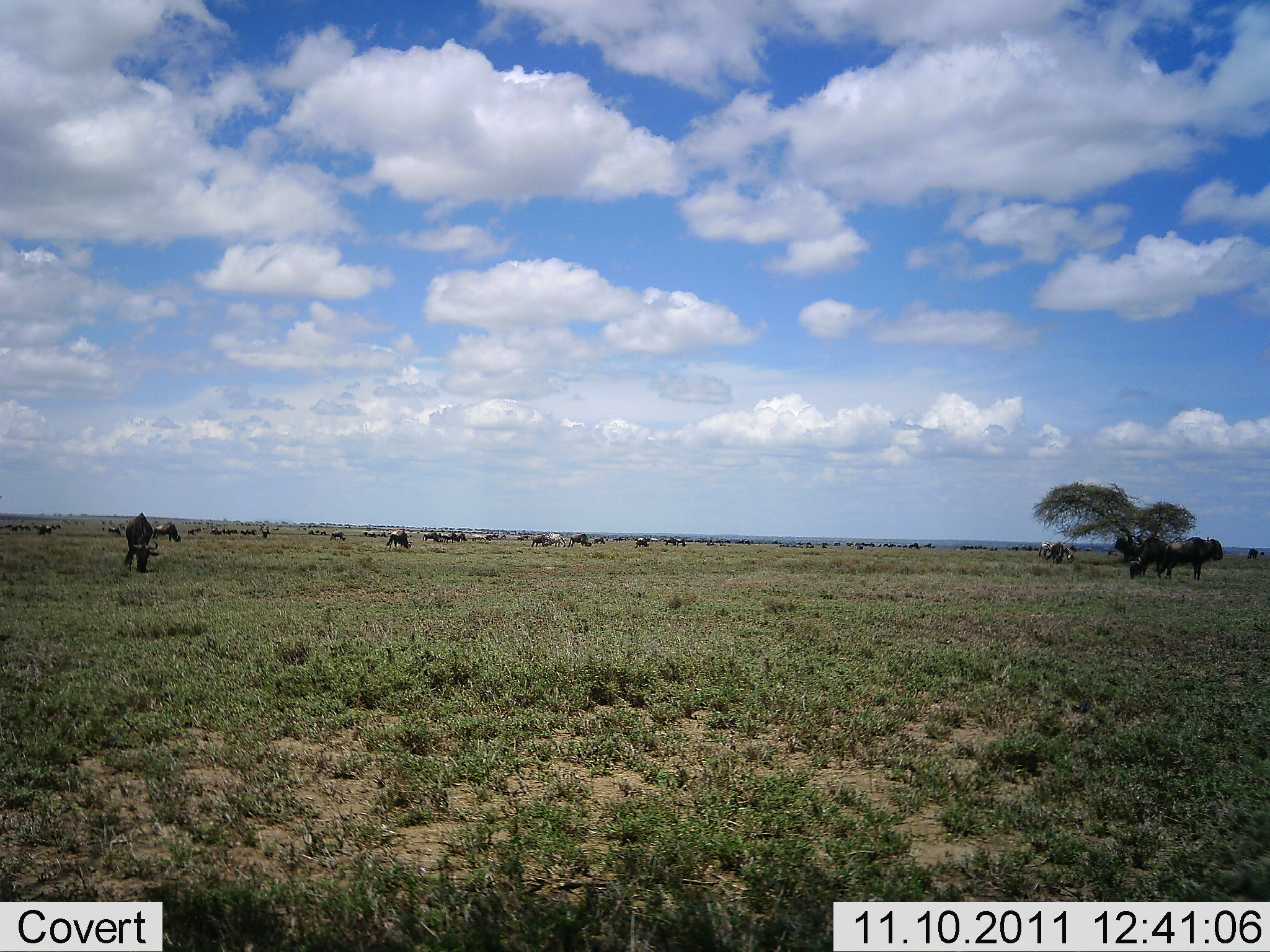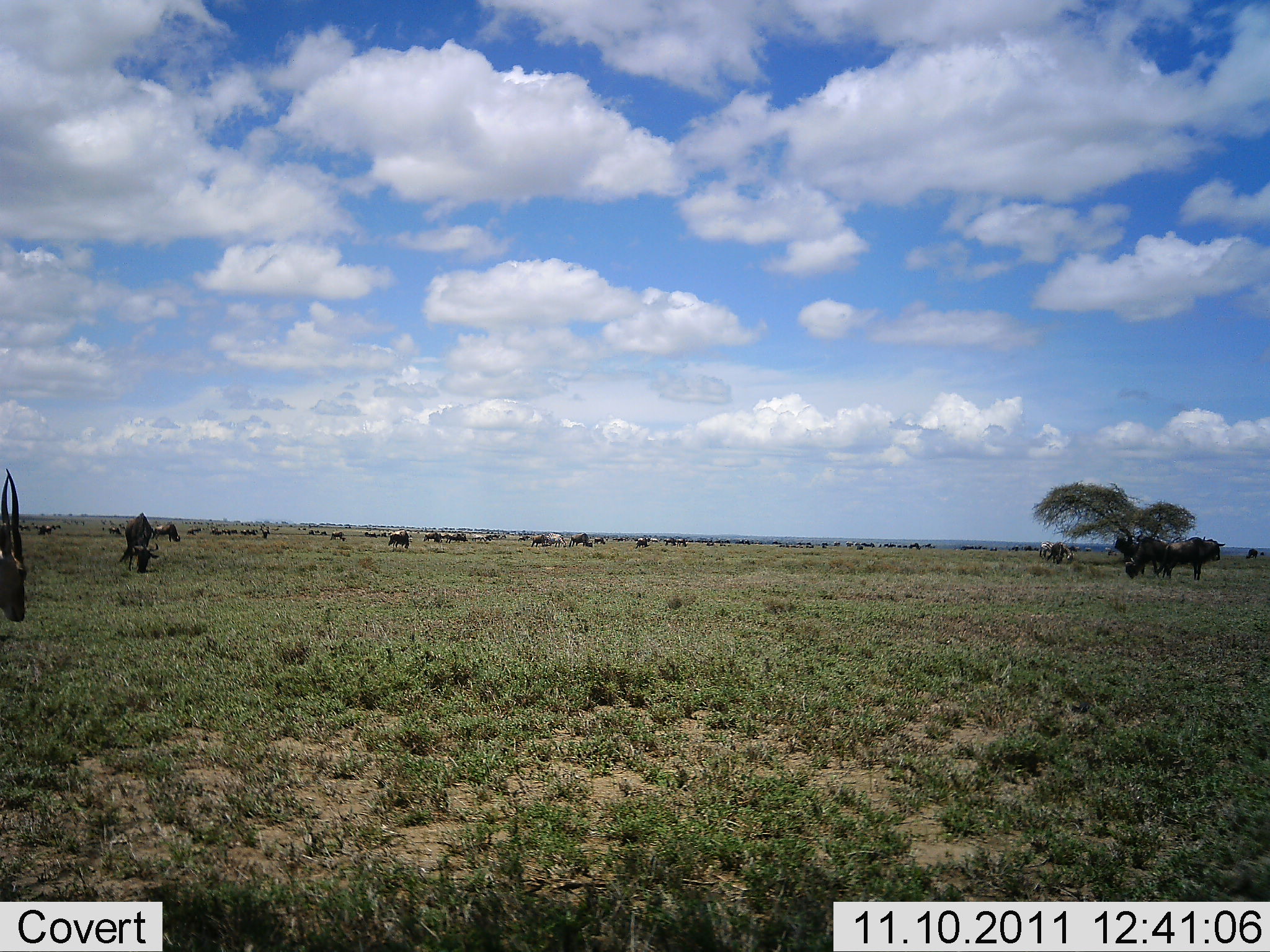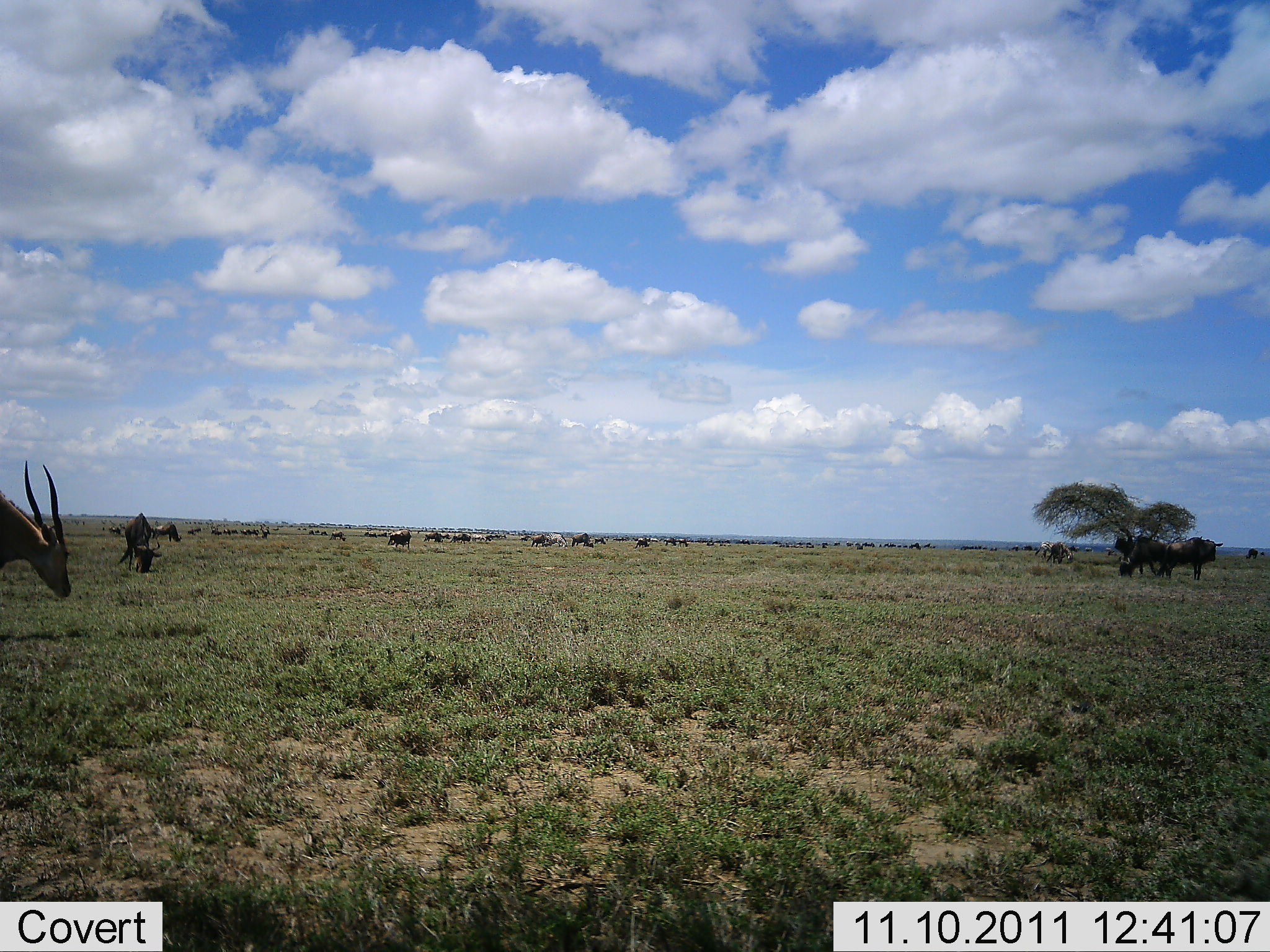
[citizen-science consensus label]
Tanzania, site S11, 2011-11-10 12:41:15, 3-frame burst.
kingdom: Animalia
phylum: Chordata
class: Mammalia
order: Artiodactyla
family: Bovidae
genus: Nanger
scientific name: Nanger granti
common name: grant's gazelle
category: gazellegrants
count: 1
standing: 56%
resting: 0%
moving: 22%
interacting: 0%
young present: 0%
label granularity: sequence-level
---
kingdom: Animalia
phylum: Chordata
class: Mammalia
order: Artiodactyla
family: Bovidae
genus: Connochaetes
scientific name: Connochaetes taurinus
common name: blue wildebeest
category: wildebeest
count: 11-50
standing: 63%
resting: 11%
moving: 16%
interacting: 5%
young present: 0%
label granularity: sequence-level